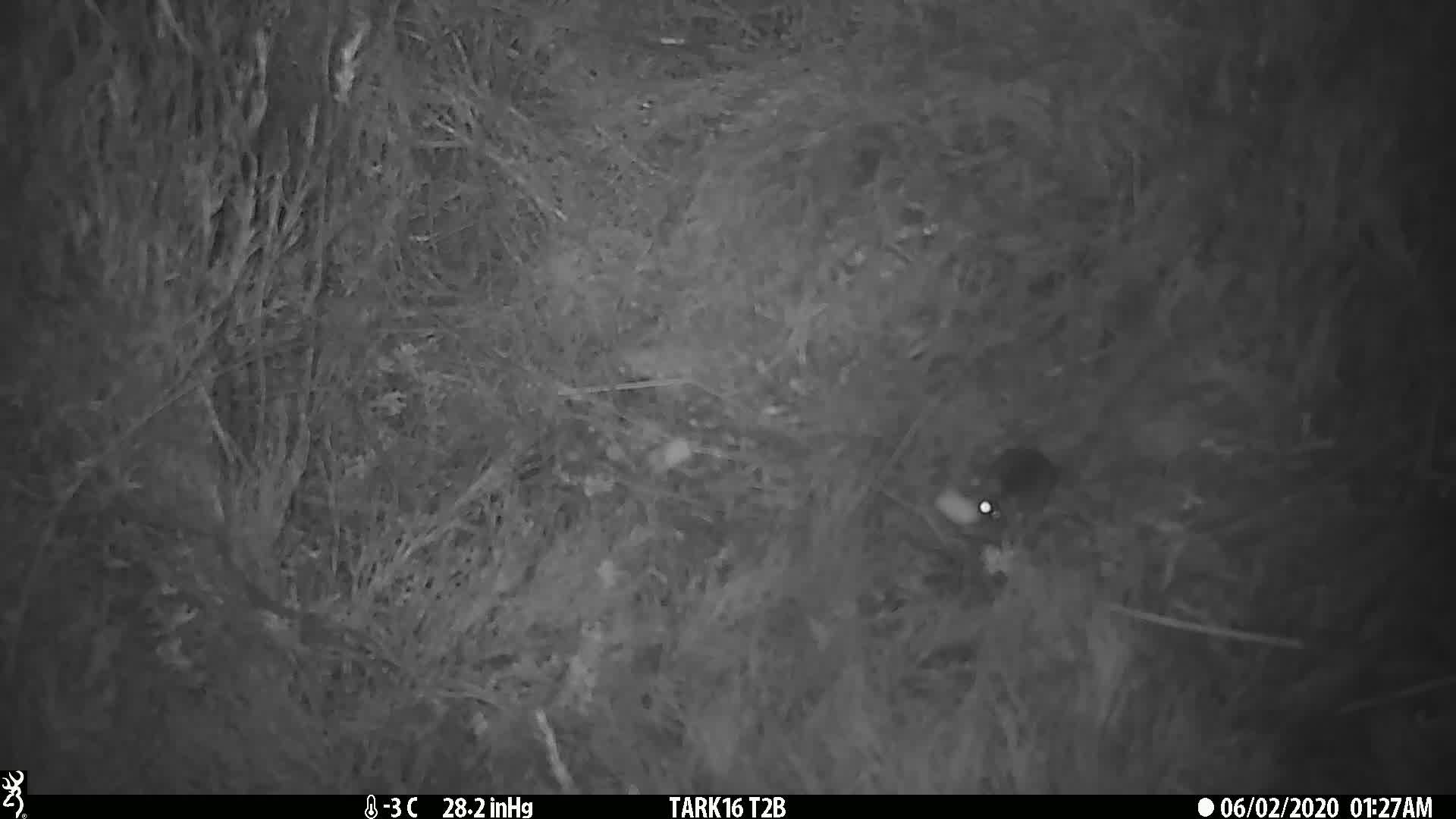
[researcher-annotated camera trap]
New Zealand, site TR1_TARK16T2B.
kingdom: Animalia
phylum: Chordata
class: Mammalia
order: Rodentia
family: Muridae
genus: Mus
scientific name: Mus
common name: mouse